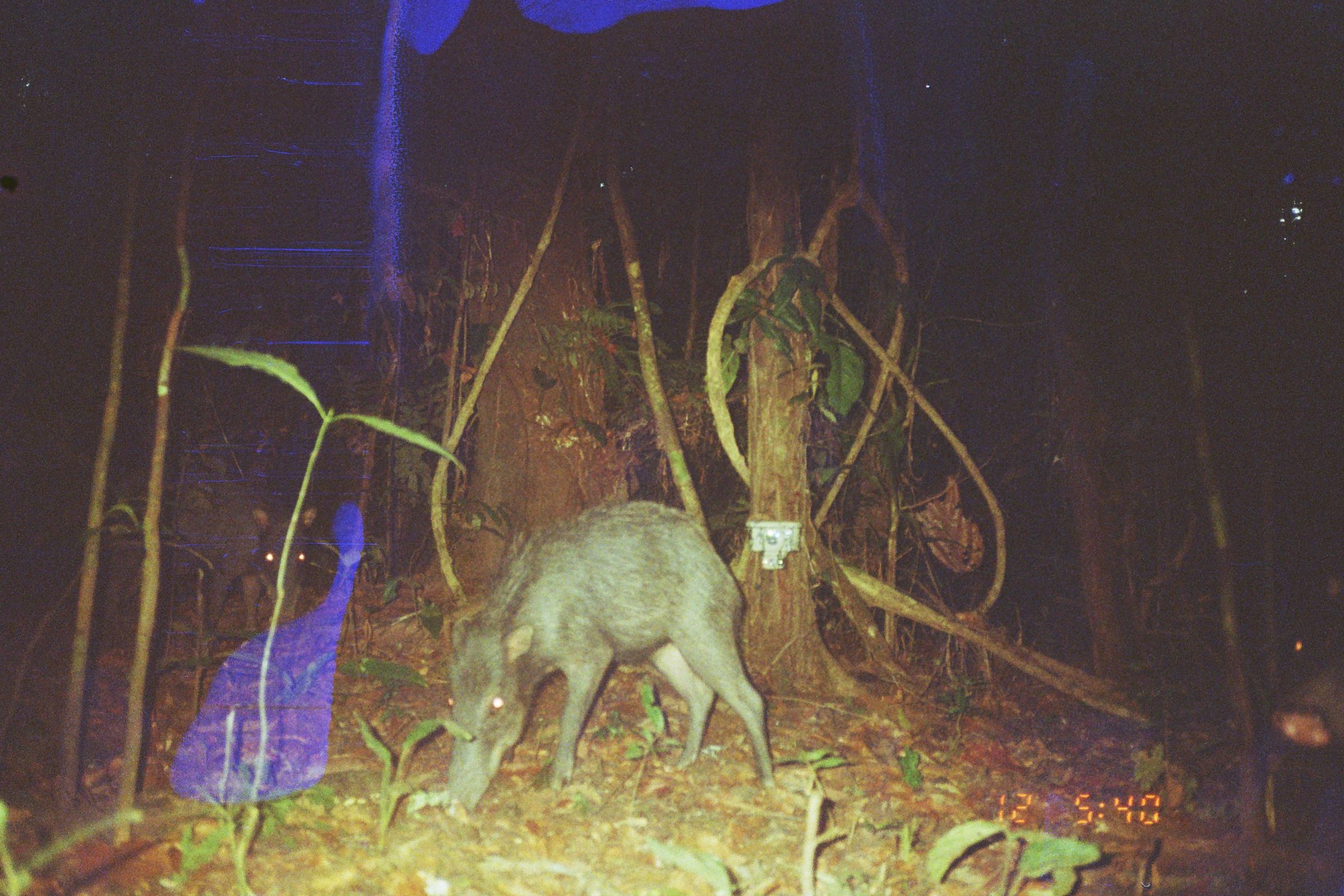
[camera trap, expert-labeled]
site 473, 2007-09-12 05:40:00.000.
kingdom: Animalia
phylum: Chordata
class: Mammalia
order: Artiodactyla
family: Tayassuidae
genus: Tayassu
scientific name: Tayassu pecari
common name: white-lipped peccary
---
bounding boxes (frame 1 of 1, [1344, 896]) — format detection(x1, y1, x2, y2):
tayassu pecari: detection(434, 501, 775, 818); detection(171, 485, 318, 639); detection(1263, 567, 1344, 755)